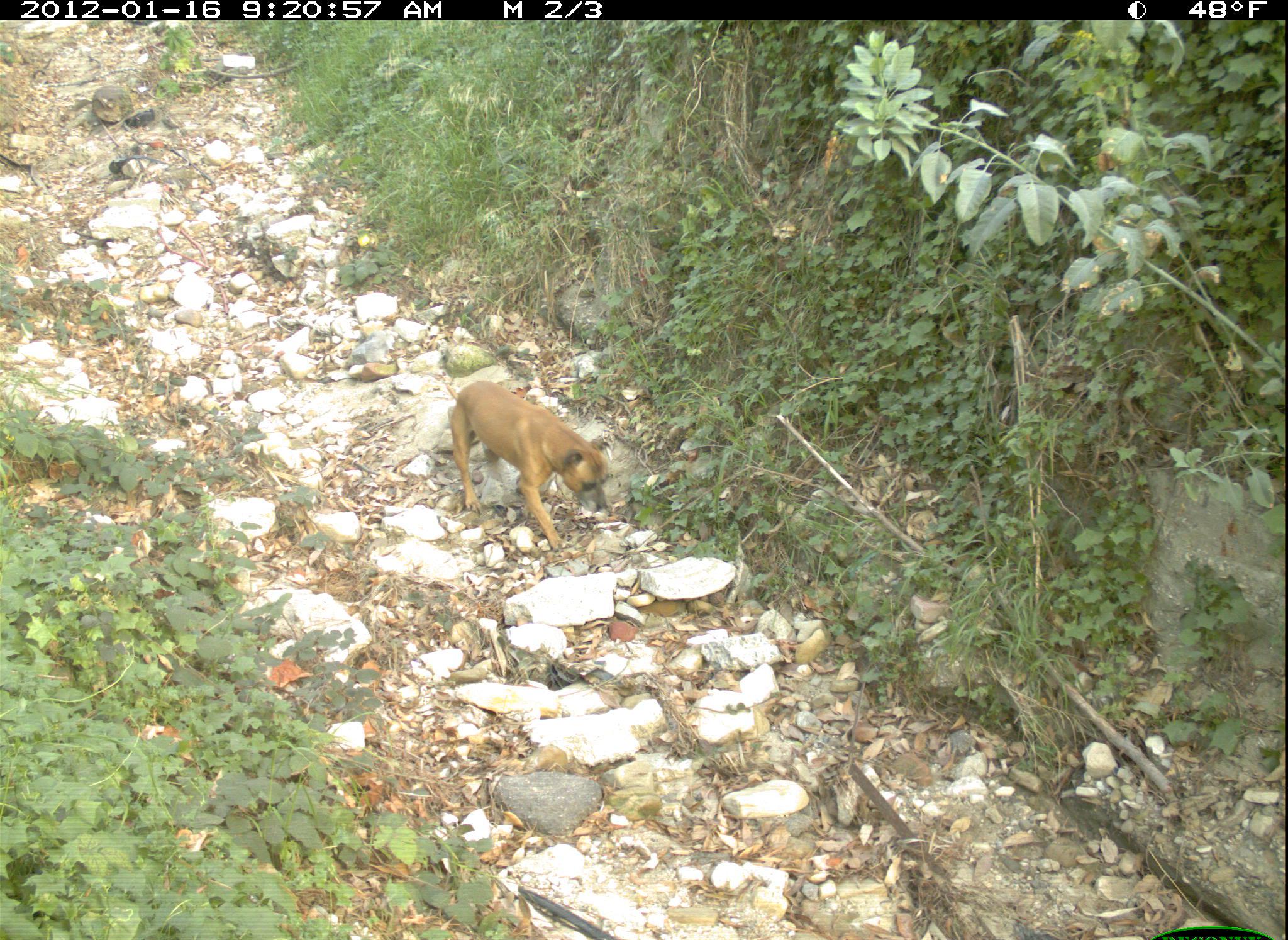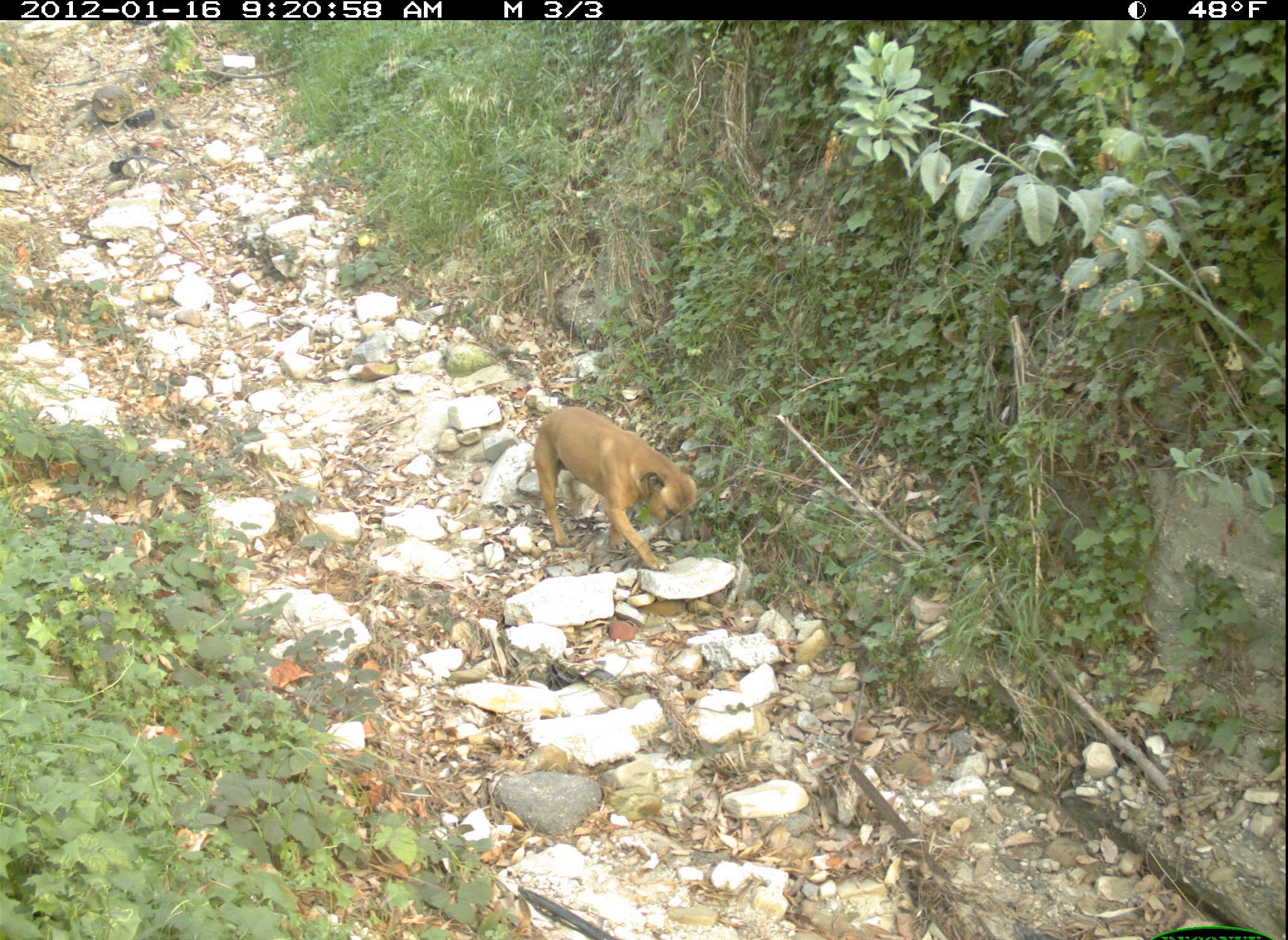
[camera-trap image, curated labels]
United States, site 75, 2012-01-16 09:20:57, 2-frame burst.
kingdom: Animalia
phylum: Chordata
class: Mammalia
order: Carnivora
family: Canidae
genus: Canis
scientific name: Canis familiaris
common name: domestic dog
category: dog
Dog (domestic dog) (Canis familiaris).